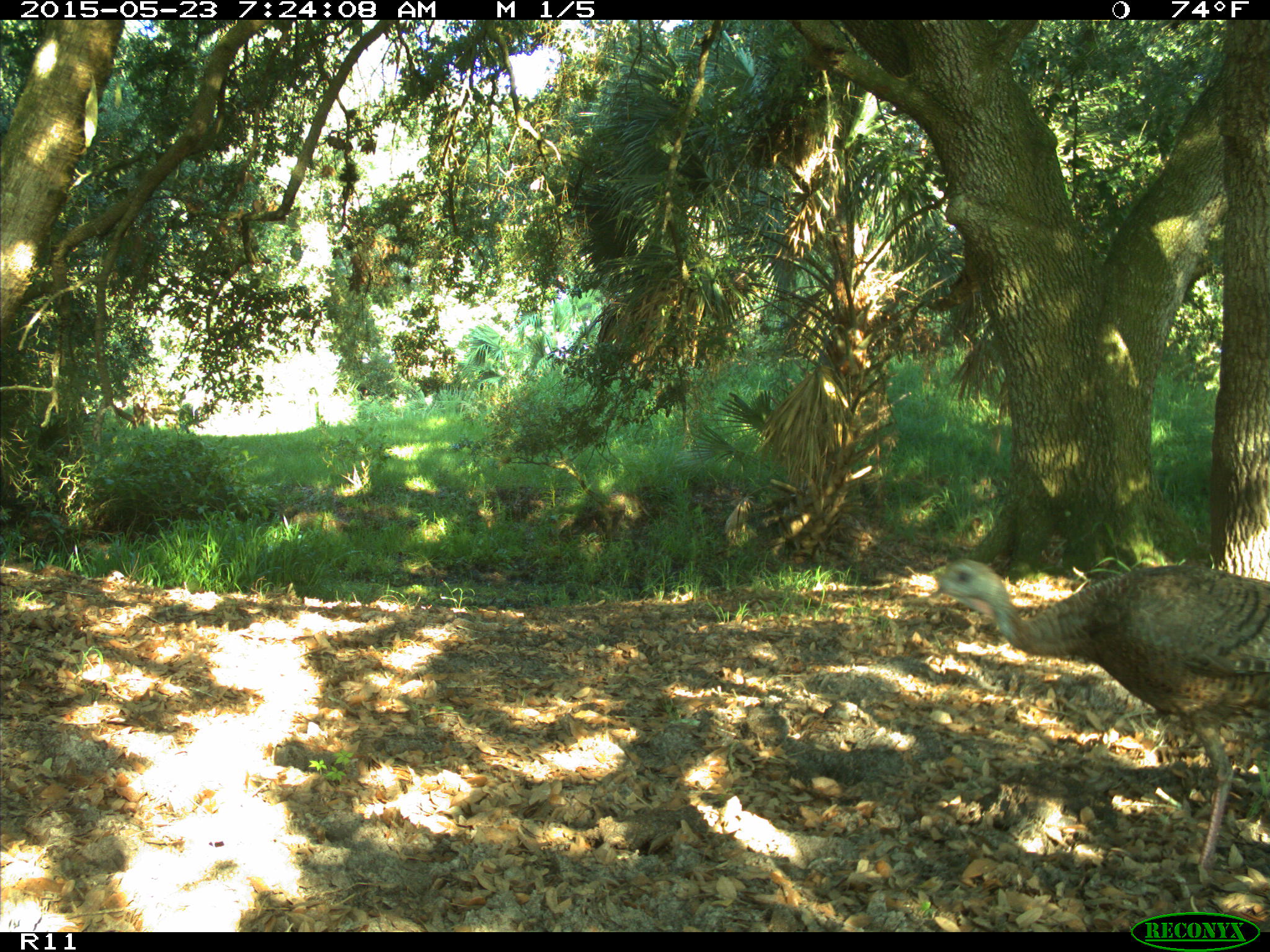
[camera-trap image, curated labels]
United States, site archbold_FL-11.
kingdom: Animalia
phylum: Chordata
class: Aves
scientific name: Aves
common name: birds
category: unidentified bird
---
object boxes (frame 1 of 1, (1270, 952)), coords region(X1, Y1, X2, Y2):
animal: region(923, 558, 1269, 870)